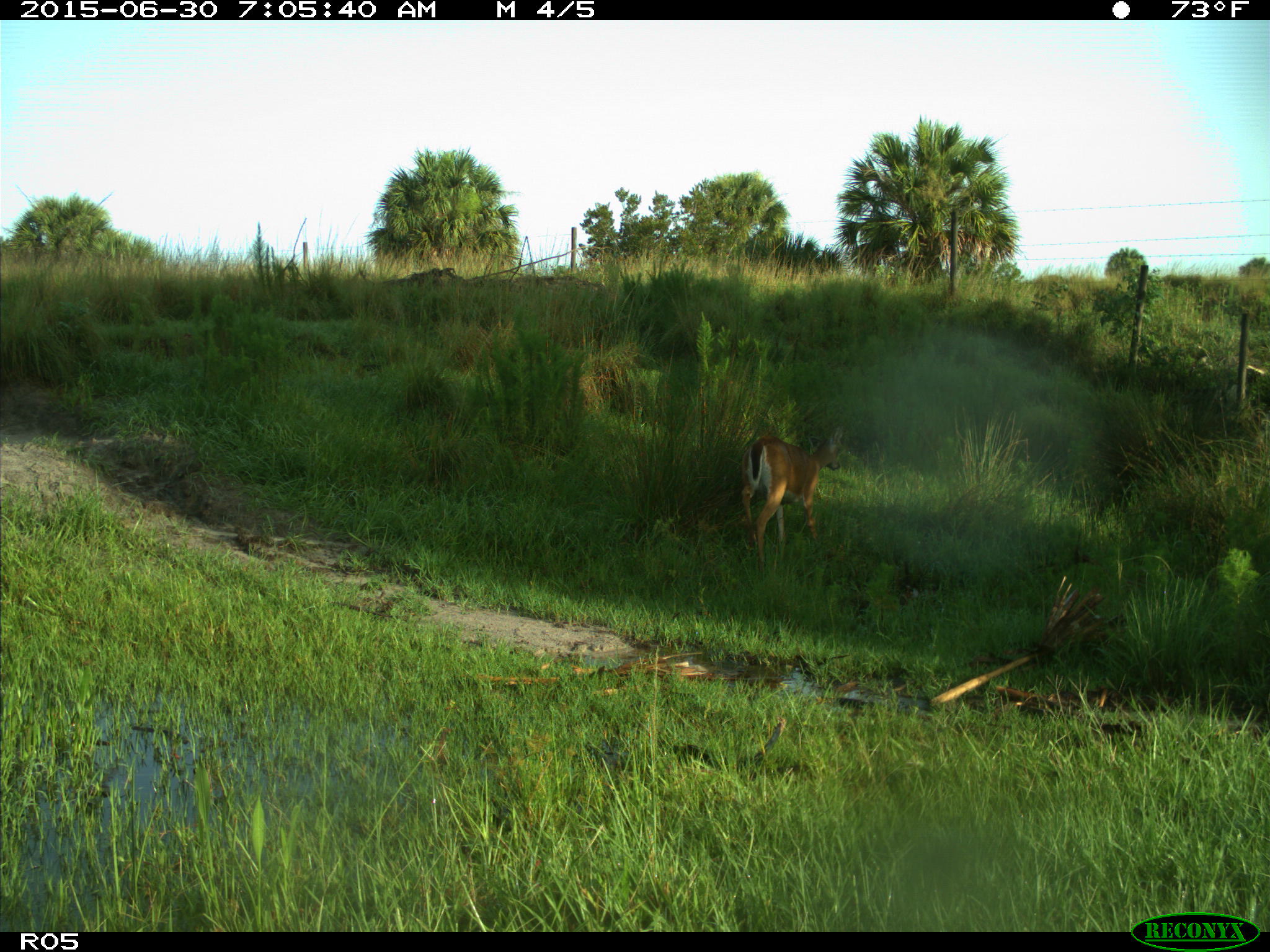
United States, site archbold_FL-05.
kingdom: Animalia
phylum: Chordata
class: Mammalia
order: Artiodactyla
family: Cervidae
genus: Odocoileus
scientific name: Odocoileus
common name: deer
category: unidentified deer